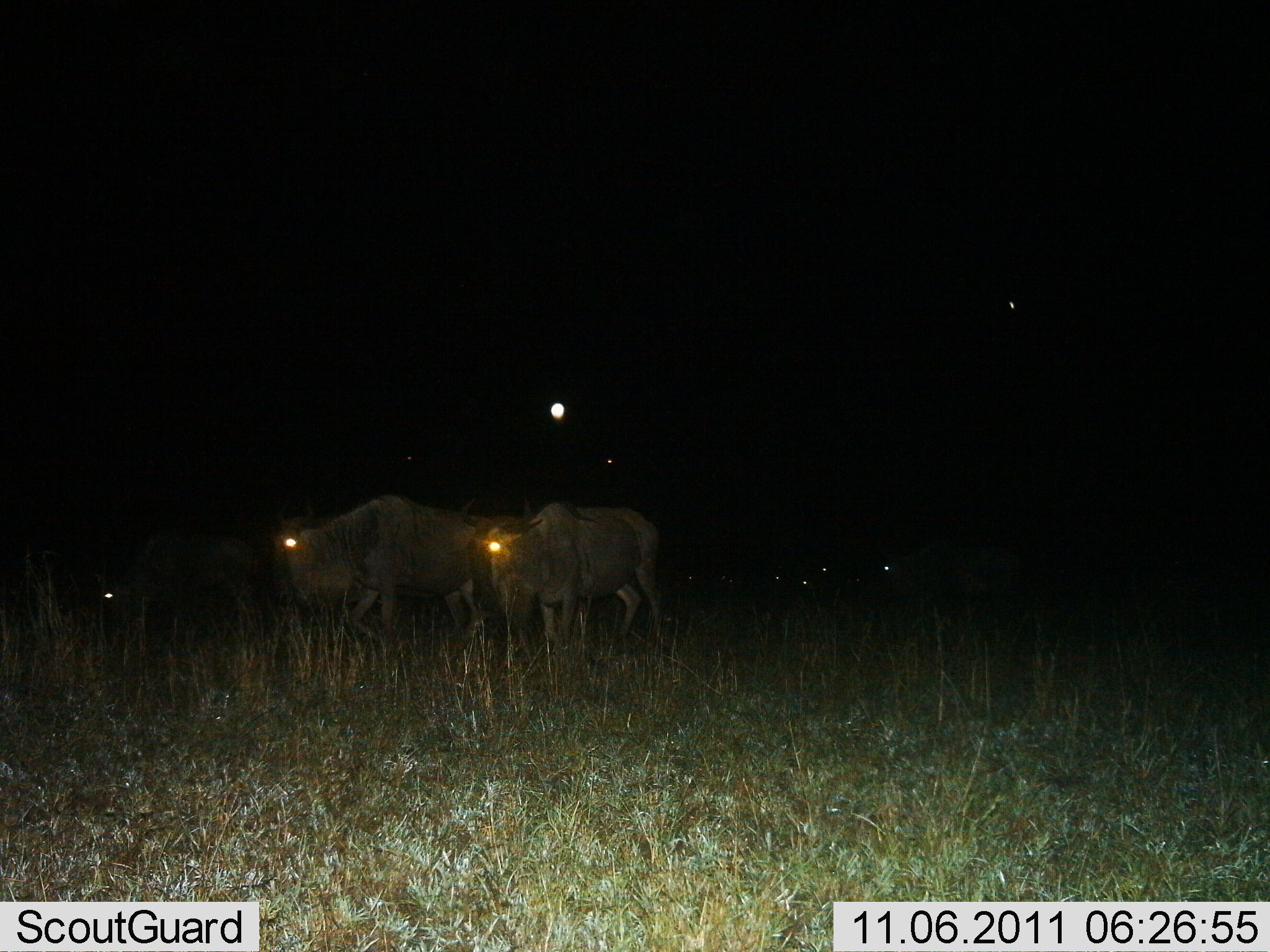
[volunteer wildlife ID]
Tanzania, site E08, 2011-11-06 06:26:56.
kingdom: Animalia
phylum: Chordata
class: Mammalia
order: Artiodactyla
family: Bovidae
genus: Connochaetes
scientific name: Connochaetes taurinus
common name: blue wildebeest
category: wildebeest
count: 3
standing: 82%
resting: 18%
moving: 18%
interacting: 0%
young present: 0%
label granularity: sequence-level